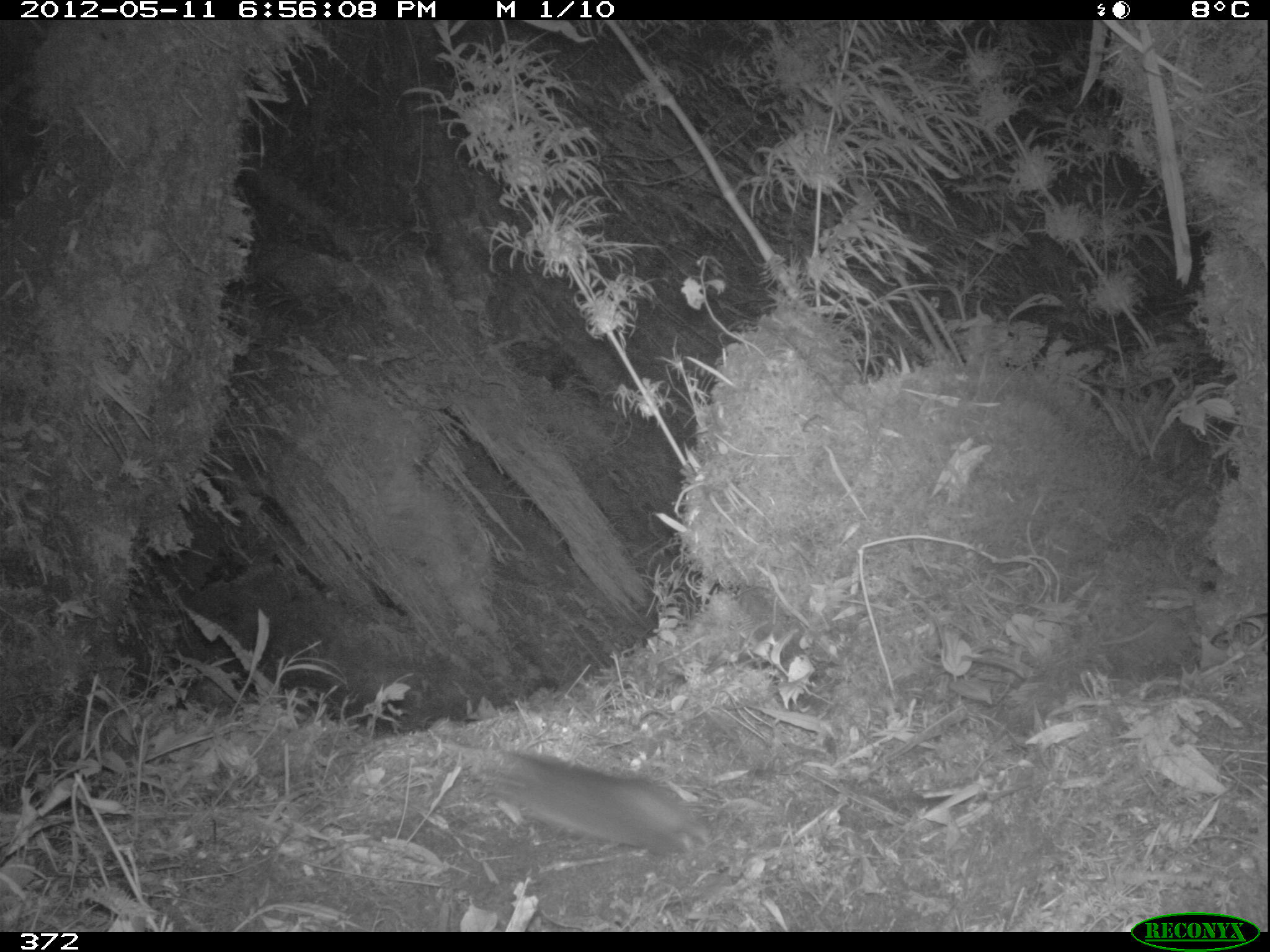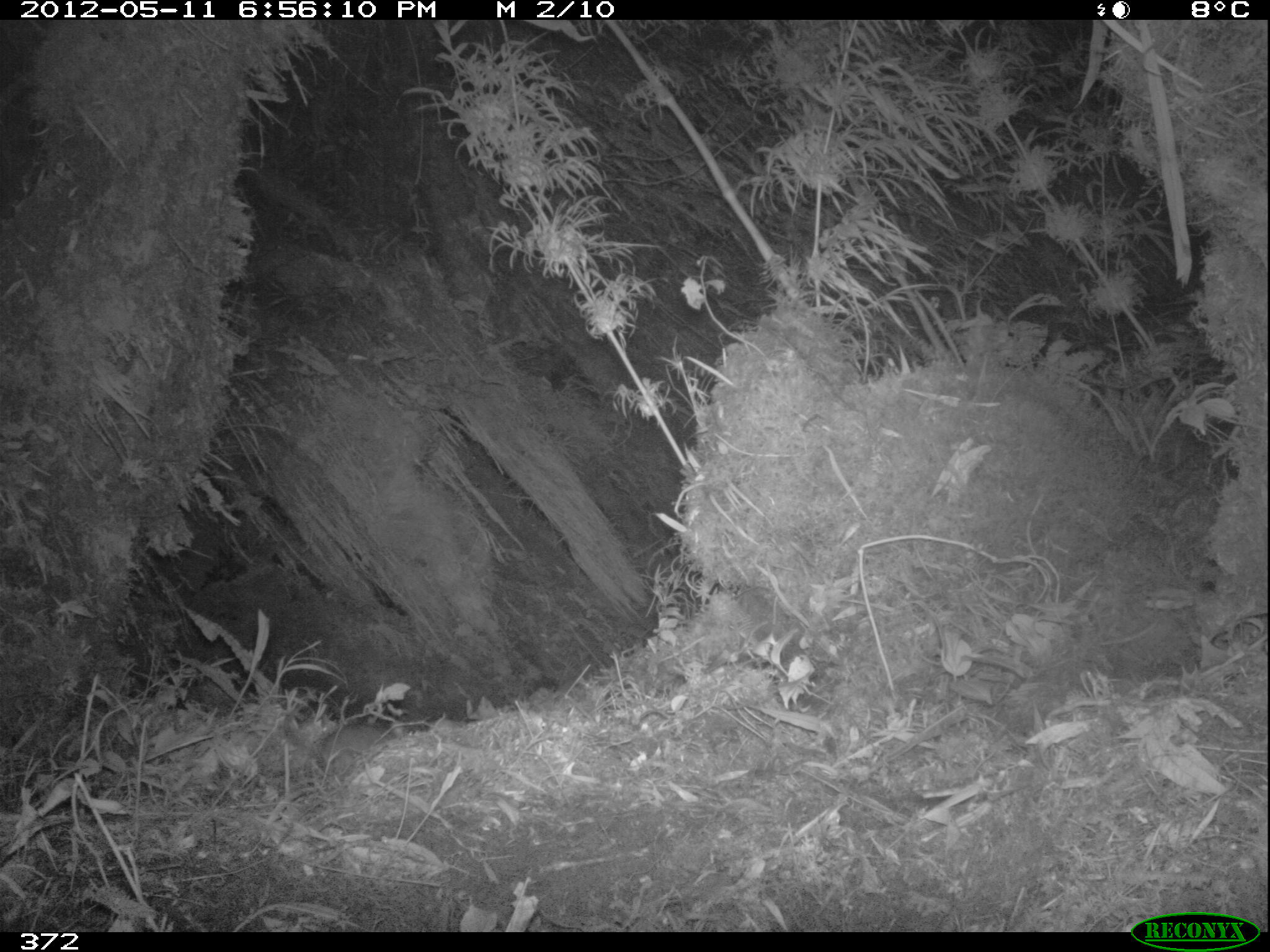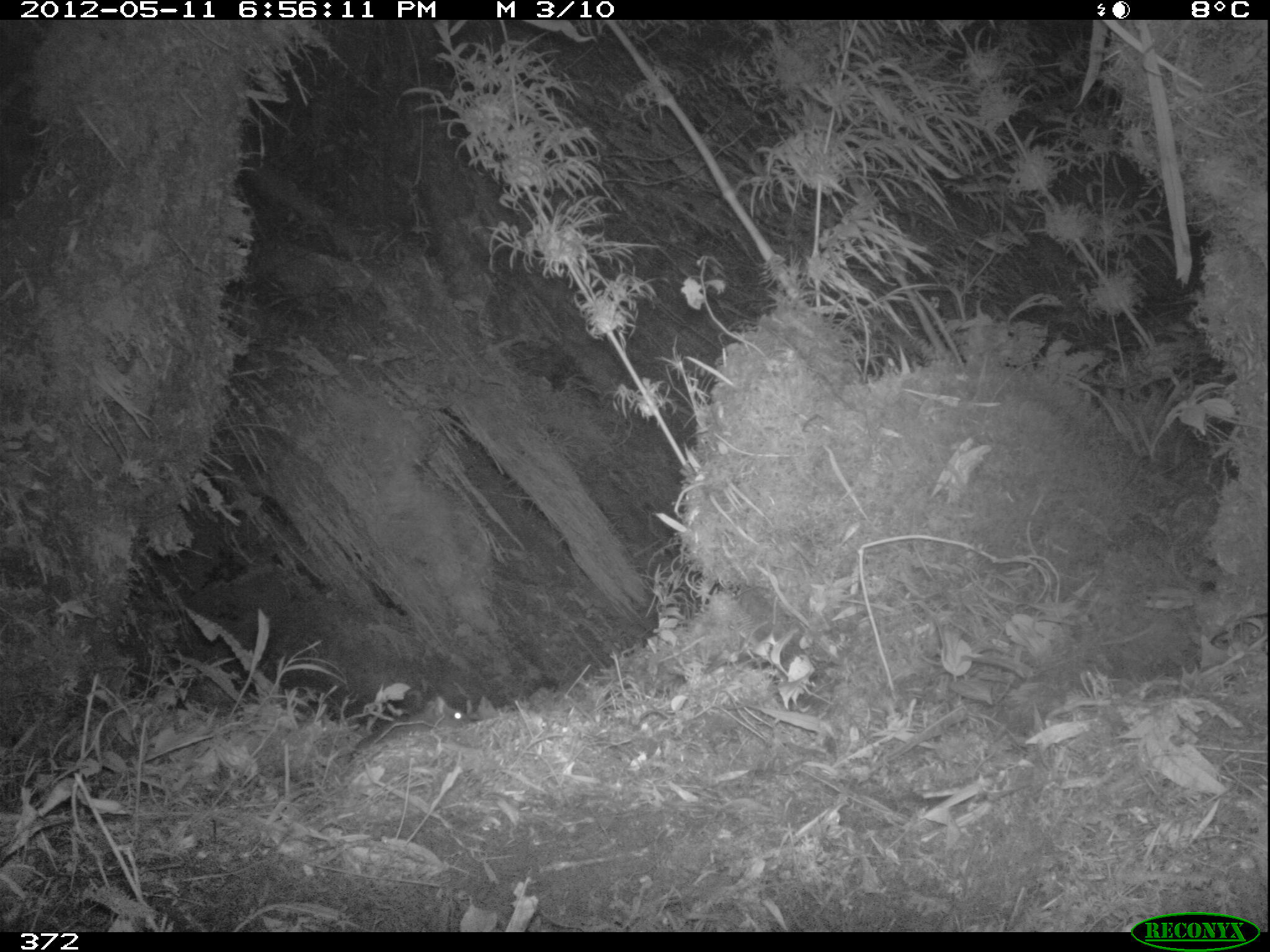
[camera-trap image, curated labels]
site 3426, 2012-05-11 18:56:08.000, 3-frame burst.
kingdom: Animalia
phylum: Chordata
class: Mammalia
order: Rodentia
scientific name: Rodentia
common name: rodents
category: unknown rodent